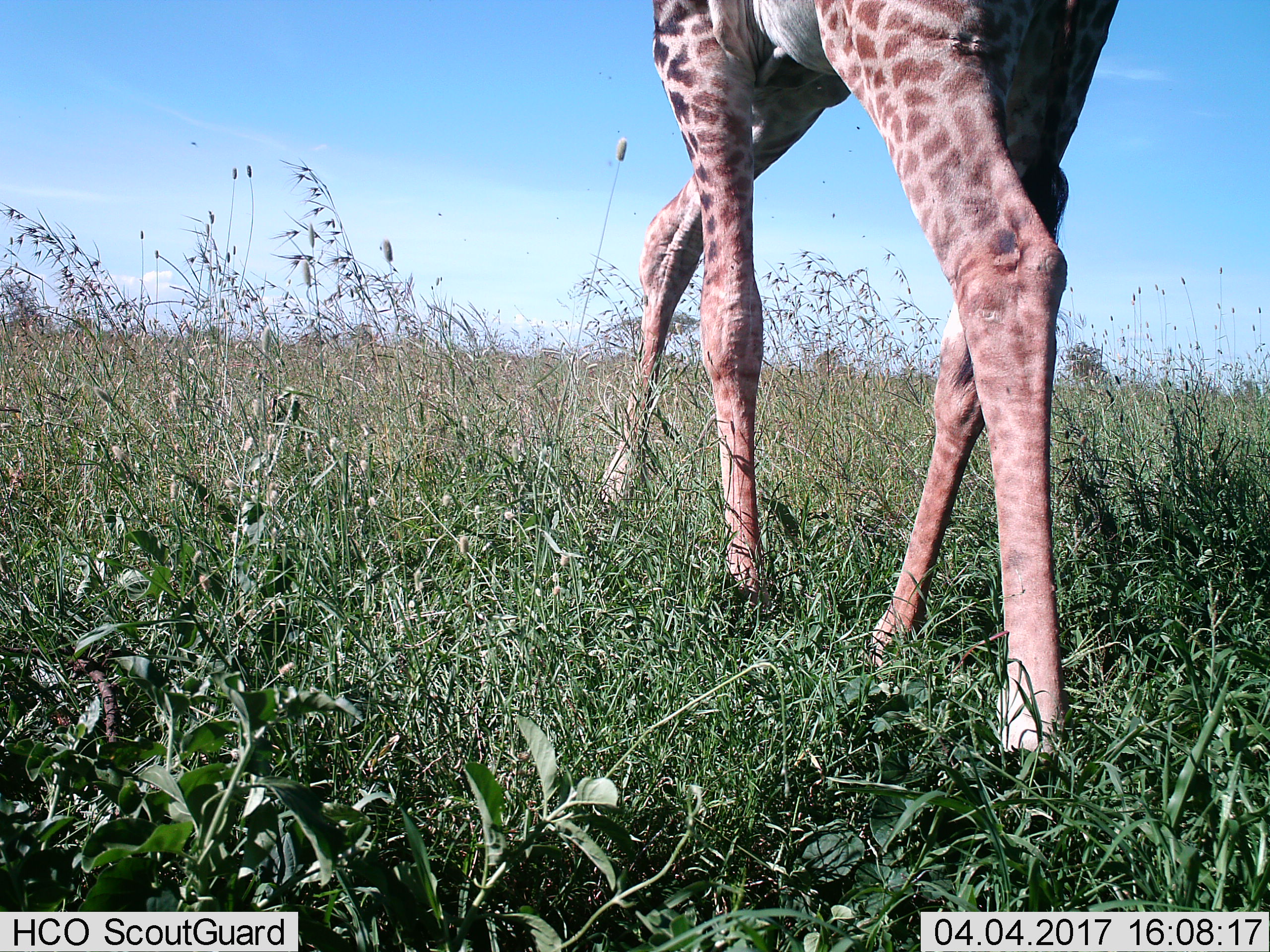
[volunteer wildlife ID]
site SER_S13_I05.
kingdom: Animalia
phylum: Chordata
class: Mammalia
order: Artiodactyla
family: Giraffidae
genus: Giraffa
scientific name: Giraffa camelopardalis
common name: giraffe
Giraffe (Giraffa camelopardalis), count 1. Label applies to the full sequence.